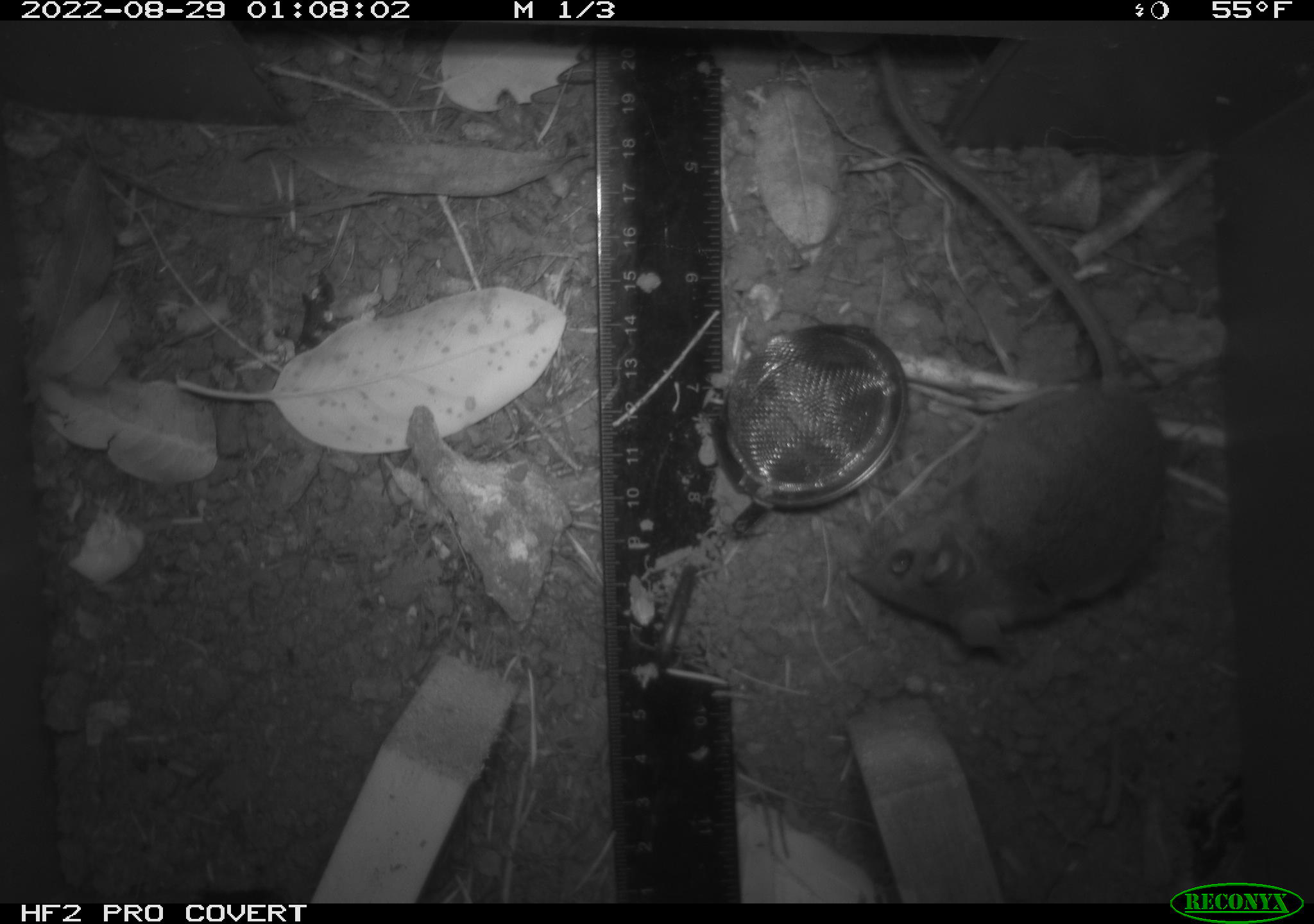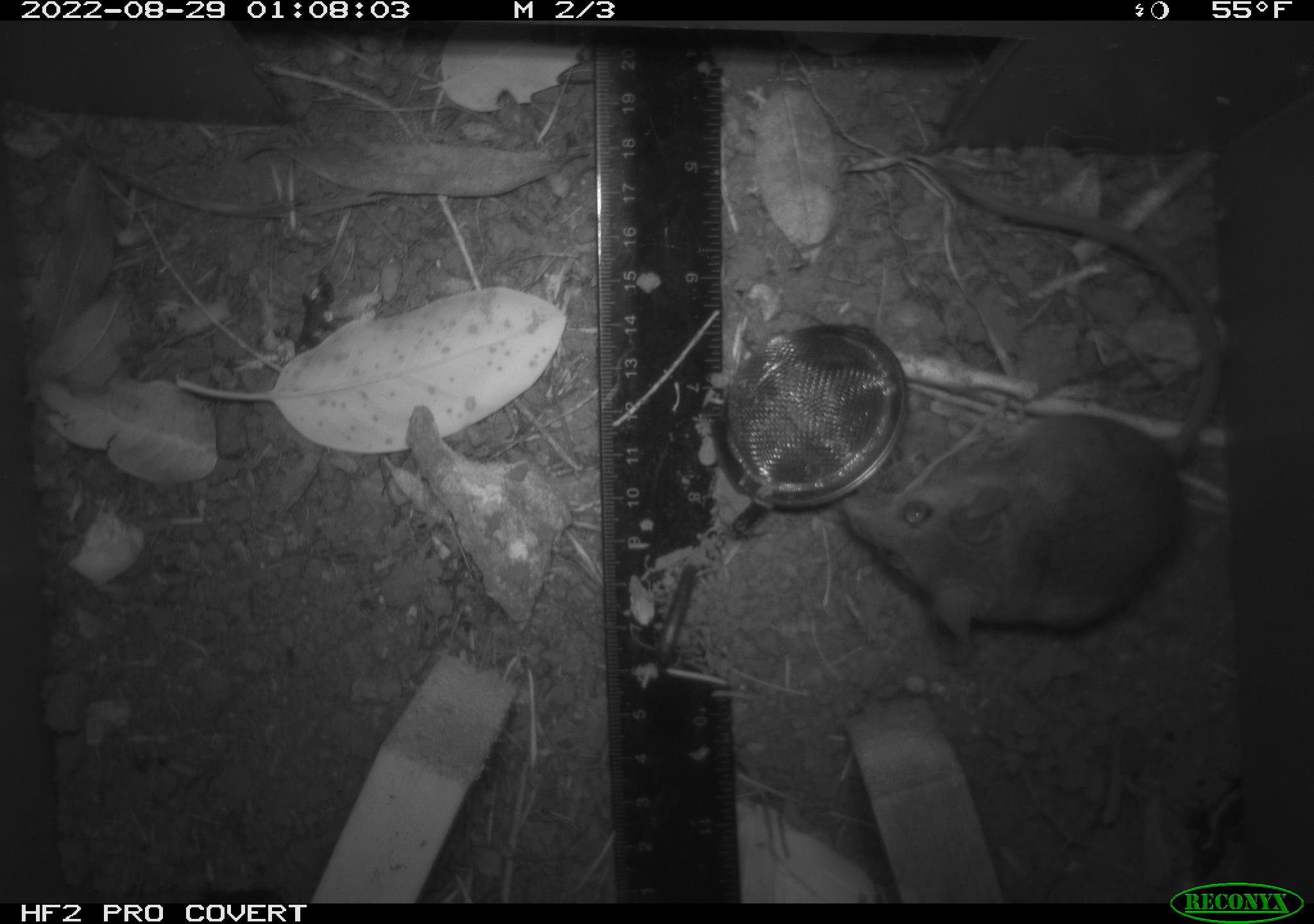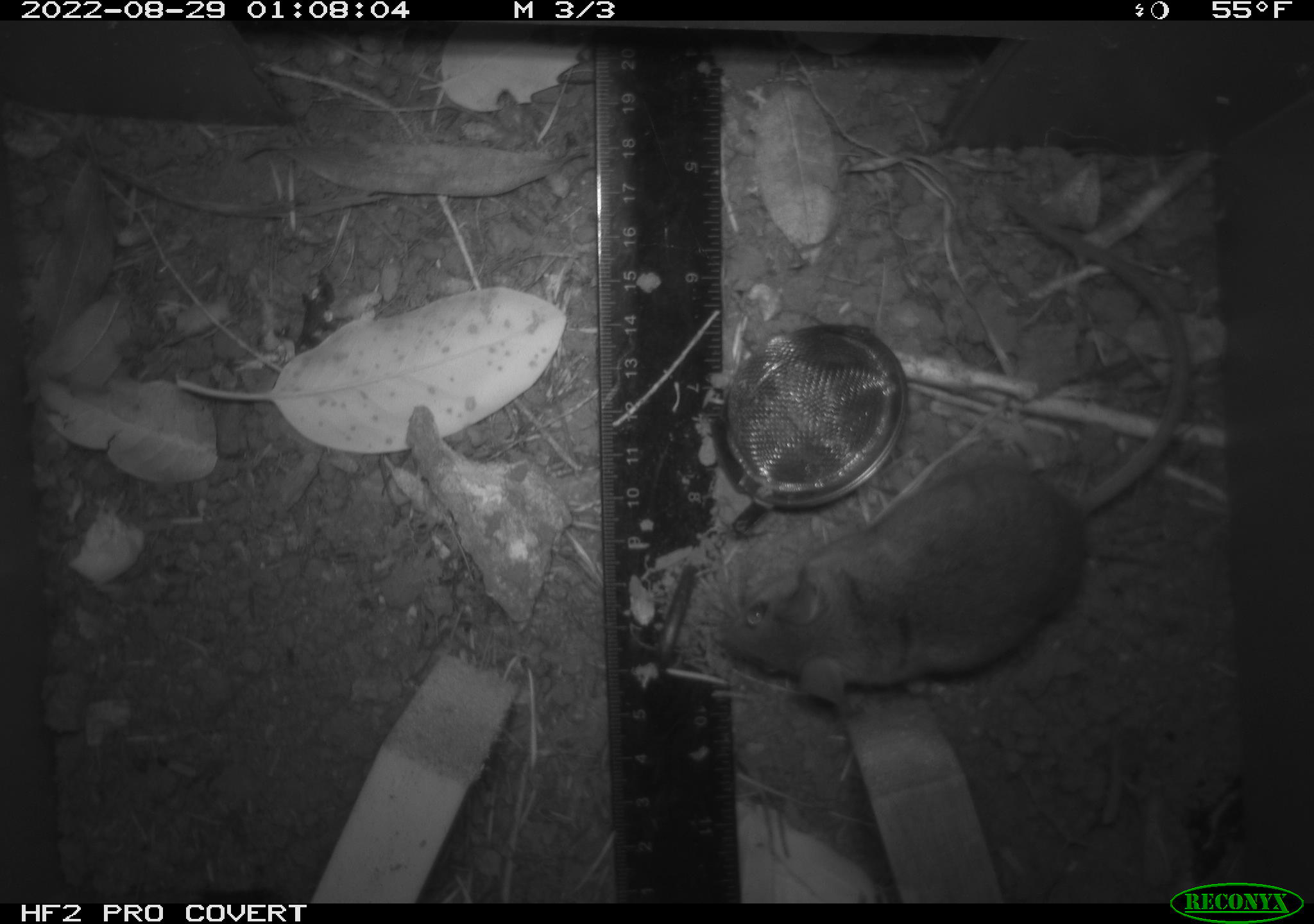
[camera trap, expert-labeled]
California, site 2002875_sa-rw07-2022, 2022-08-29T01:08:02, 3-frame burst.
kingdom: Animalia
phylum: Chordata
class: Mammalia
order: Rodentia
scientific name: Rodentia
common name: mouse species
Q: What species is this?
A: Mouse species (Rodentia).